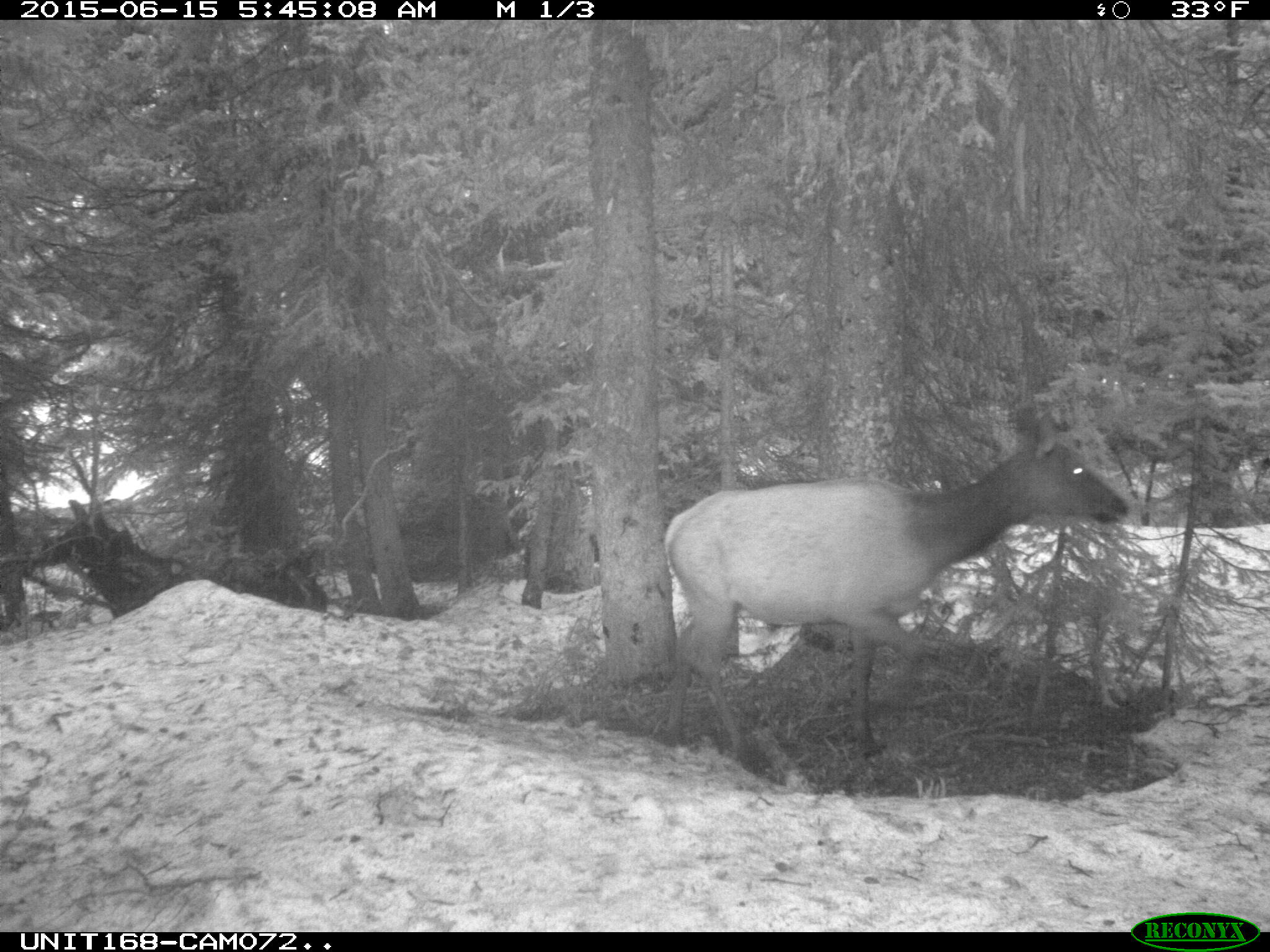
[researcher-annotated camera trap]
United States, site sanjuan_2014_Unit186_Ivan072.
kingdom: Animalia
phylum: Chordata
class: Mammalia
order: Artiodactyla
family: Cervidae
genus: Cervus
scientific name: Cervus elaphus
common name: red deer